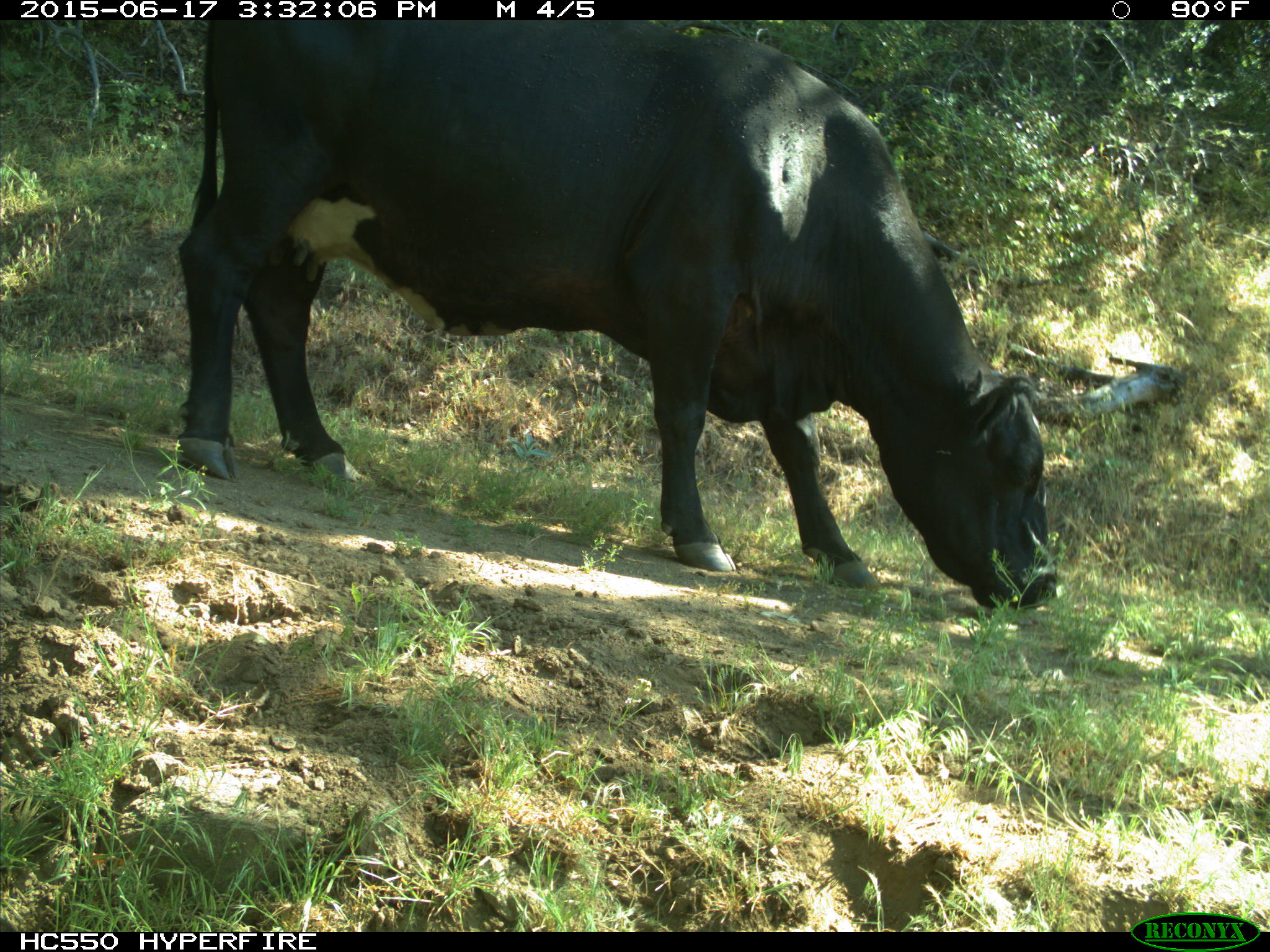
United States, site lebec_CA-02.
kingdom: Animalia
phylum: Chordata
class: Mammalia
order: Artiodactyla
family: Bovidae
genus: Bos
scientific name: Bos taurus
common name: domestic cow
Bos taurus (domestic cow).